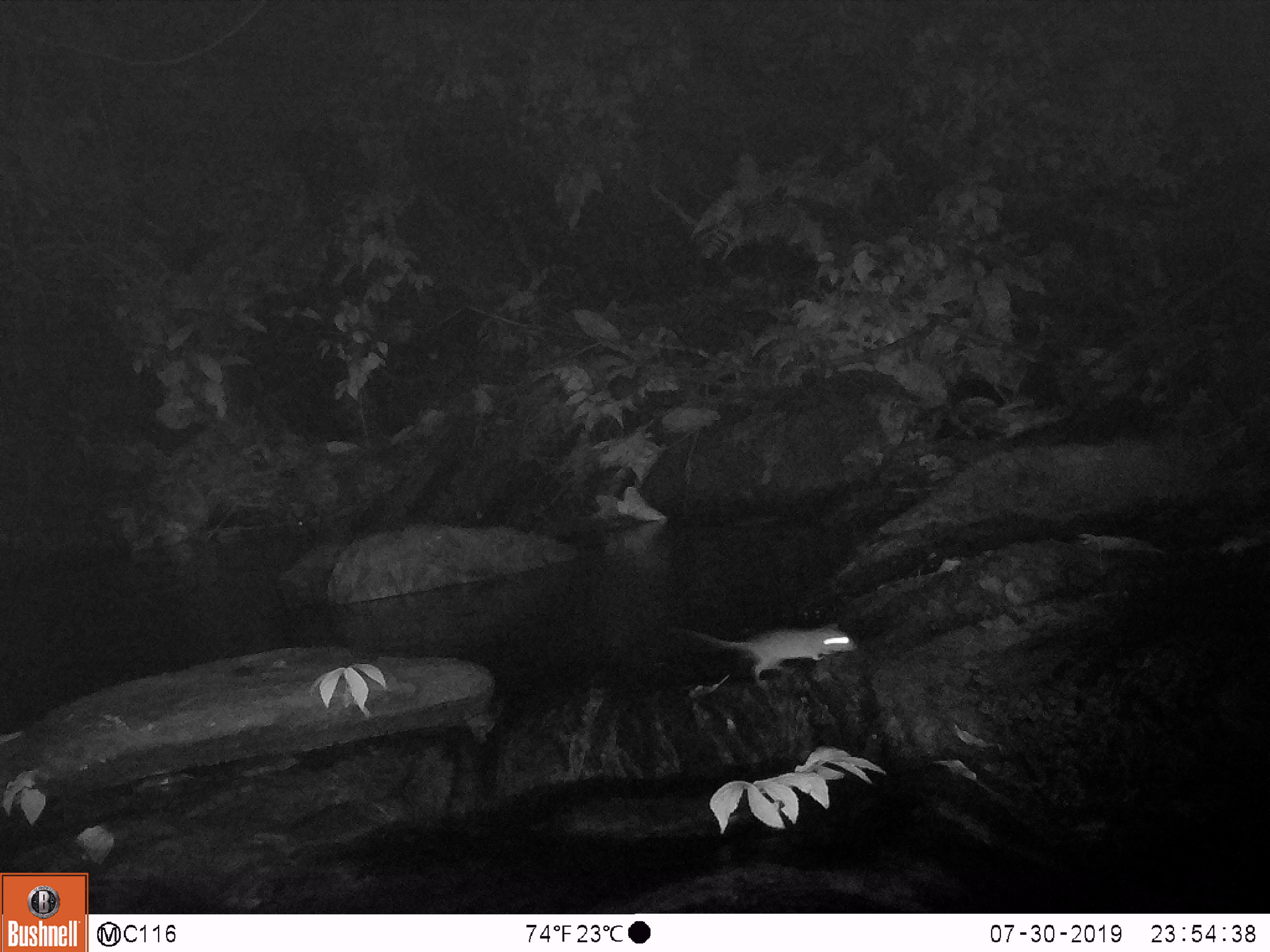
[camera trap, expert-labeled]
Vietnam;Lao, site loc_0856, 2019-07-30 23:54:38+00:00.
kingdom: Animalia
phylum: Chordata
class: Mammalia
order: Rodentia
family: Muridae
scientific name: Muridae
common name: old-world mice and rats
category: unidentified murid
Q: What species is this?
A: Unidentified murid (old-world mice and rats) (Muridae).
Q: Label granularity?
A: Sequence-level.